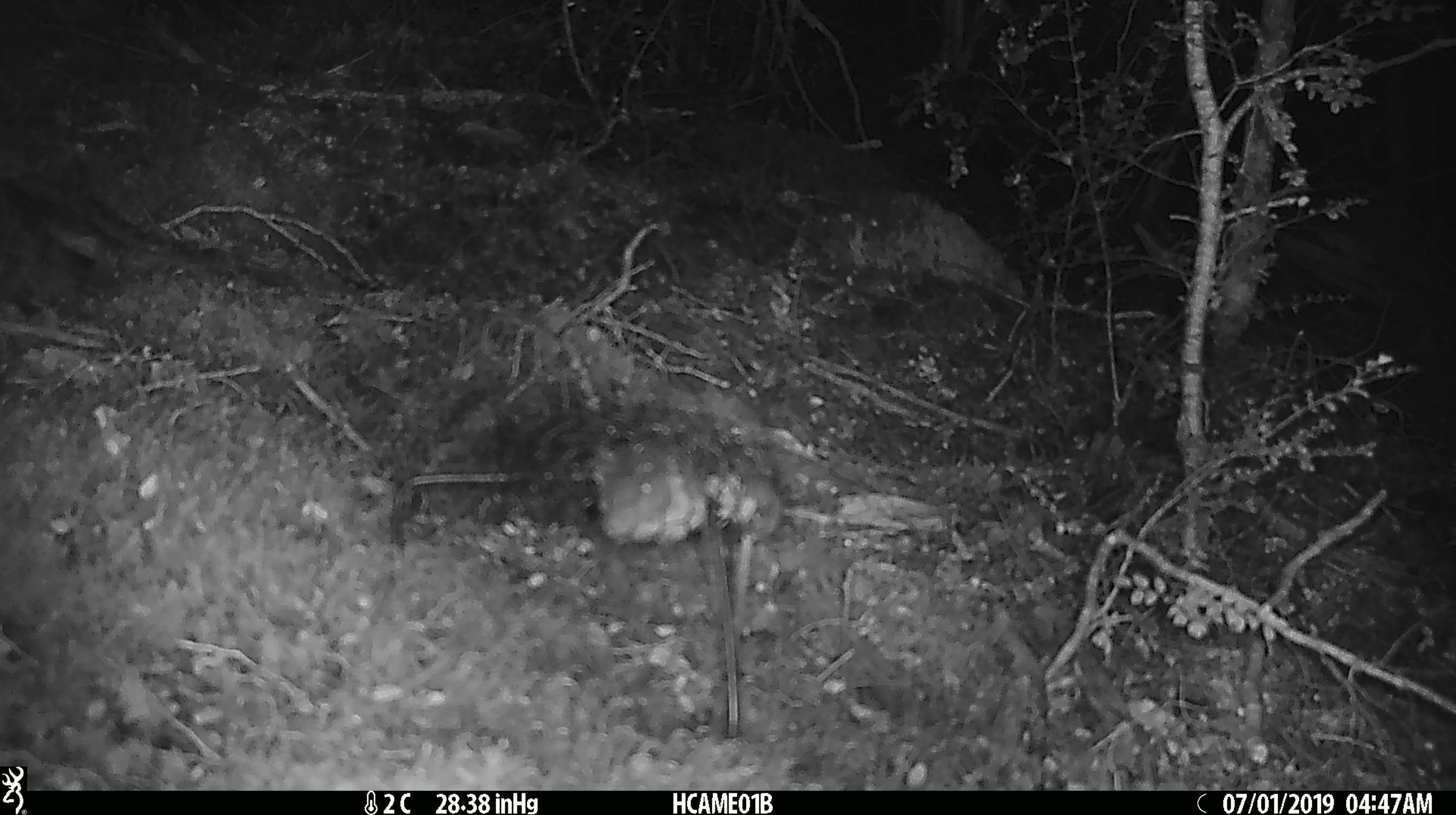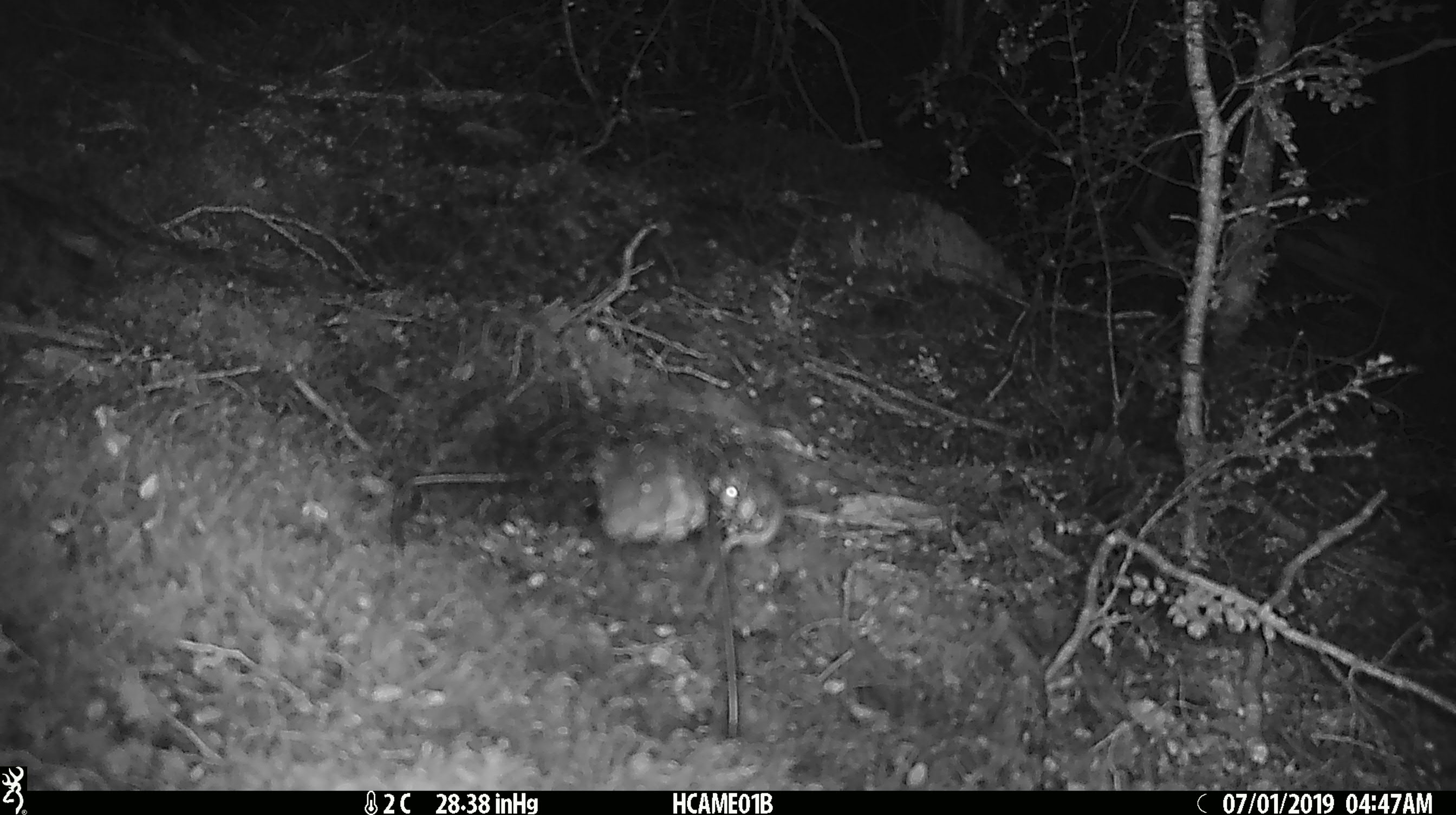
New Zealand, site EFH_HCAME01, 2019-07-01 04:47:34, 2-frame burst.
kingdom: Animalia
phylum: Chordata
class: Mammalia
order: Rodentia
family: Muridae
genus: Mus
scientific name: Mus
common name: mouse